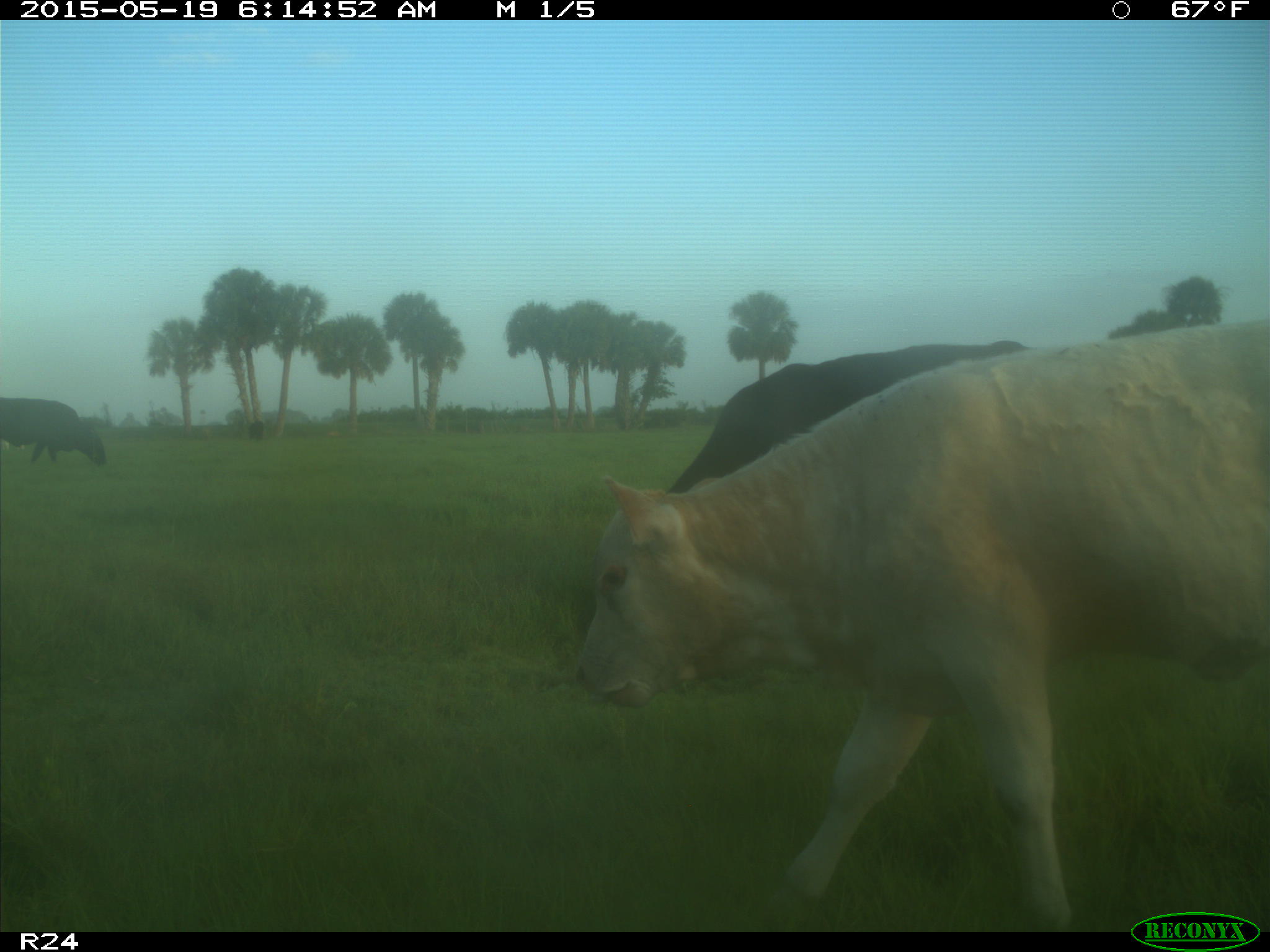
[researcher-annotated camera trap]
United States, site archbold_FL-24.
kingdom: Animalia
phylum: Chordata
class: Mammalia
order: Artiodactyla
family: Bovidae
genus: Bos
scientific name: Bos taurus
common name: domestic cow